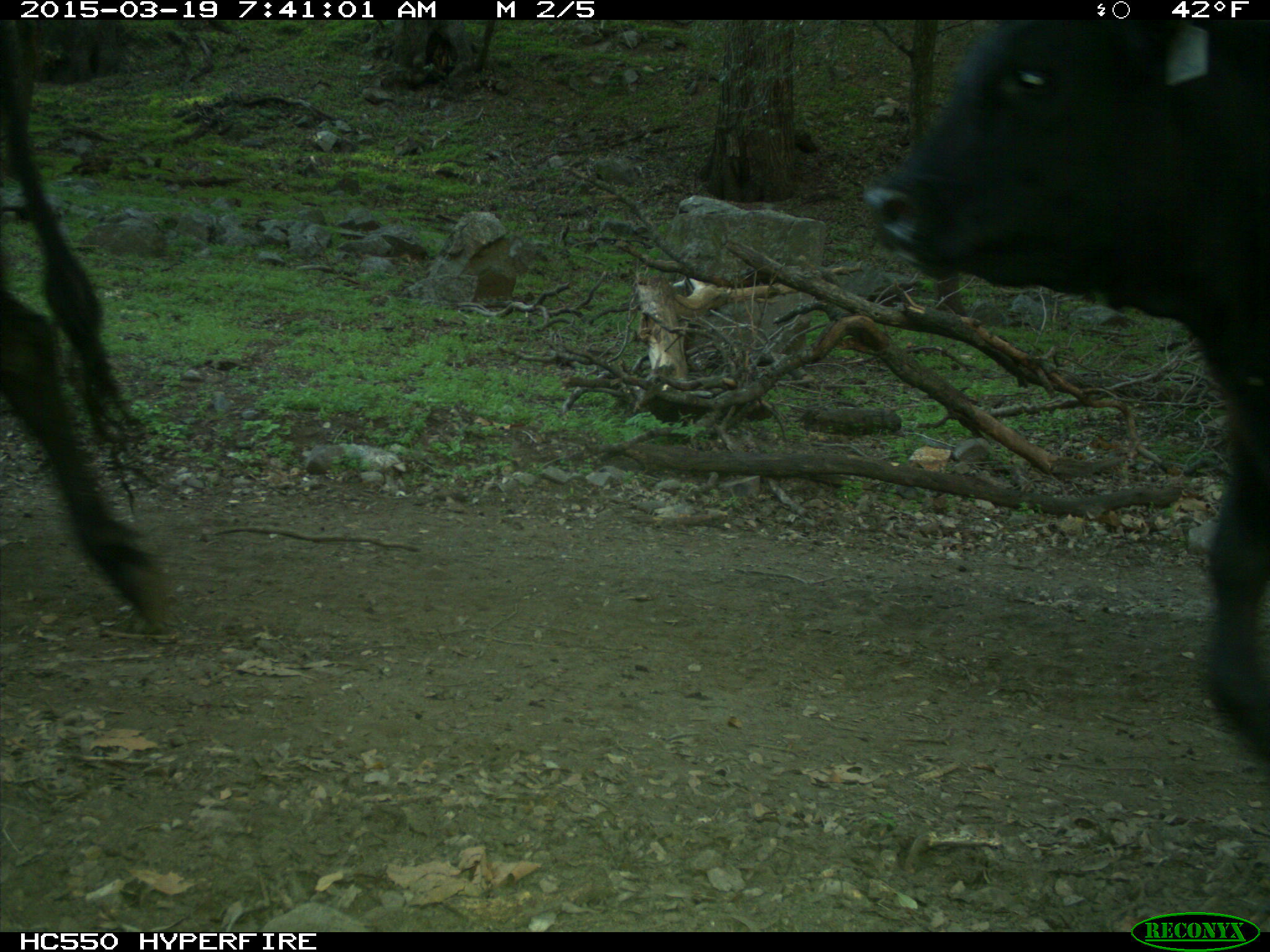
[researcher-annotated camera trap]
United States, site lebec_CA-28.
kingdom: Animalia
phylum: Chordata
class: Mammalia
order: Artiodactyla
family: Bovidae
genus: Bos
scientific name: Bos taurus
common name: domestic cow